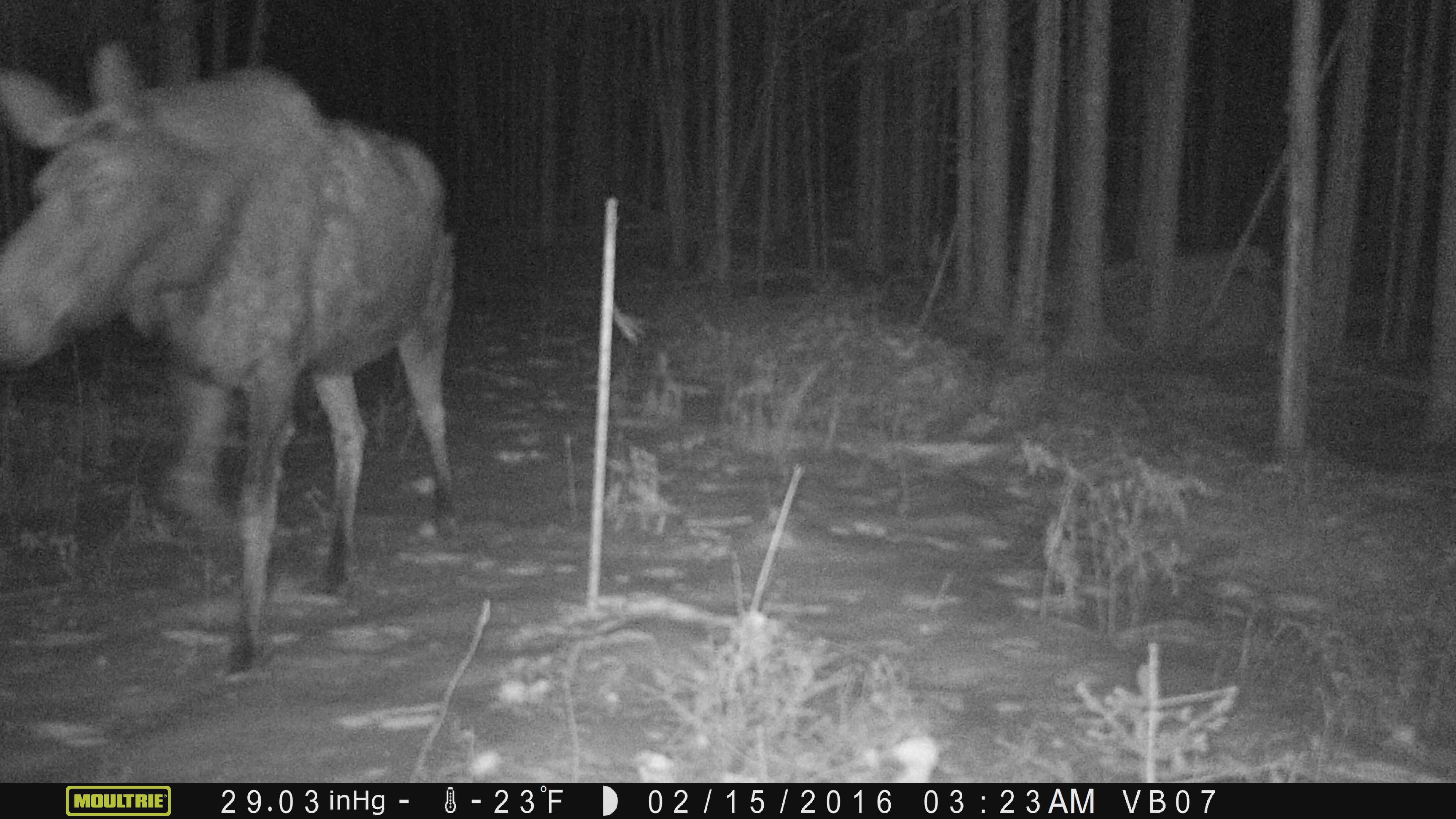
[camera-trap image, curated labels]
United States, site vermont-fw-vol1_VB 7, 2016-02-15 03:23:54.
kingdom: Animalia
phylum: Chordata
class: Mammalia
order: Artiodactyla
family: Cervidae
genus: Alces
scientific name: Alces alces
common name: moose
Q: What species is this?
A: Moose (Alces alces).